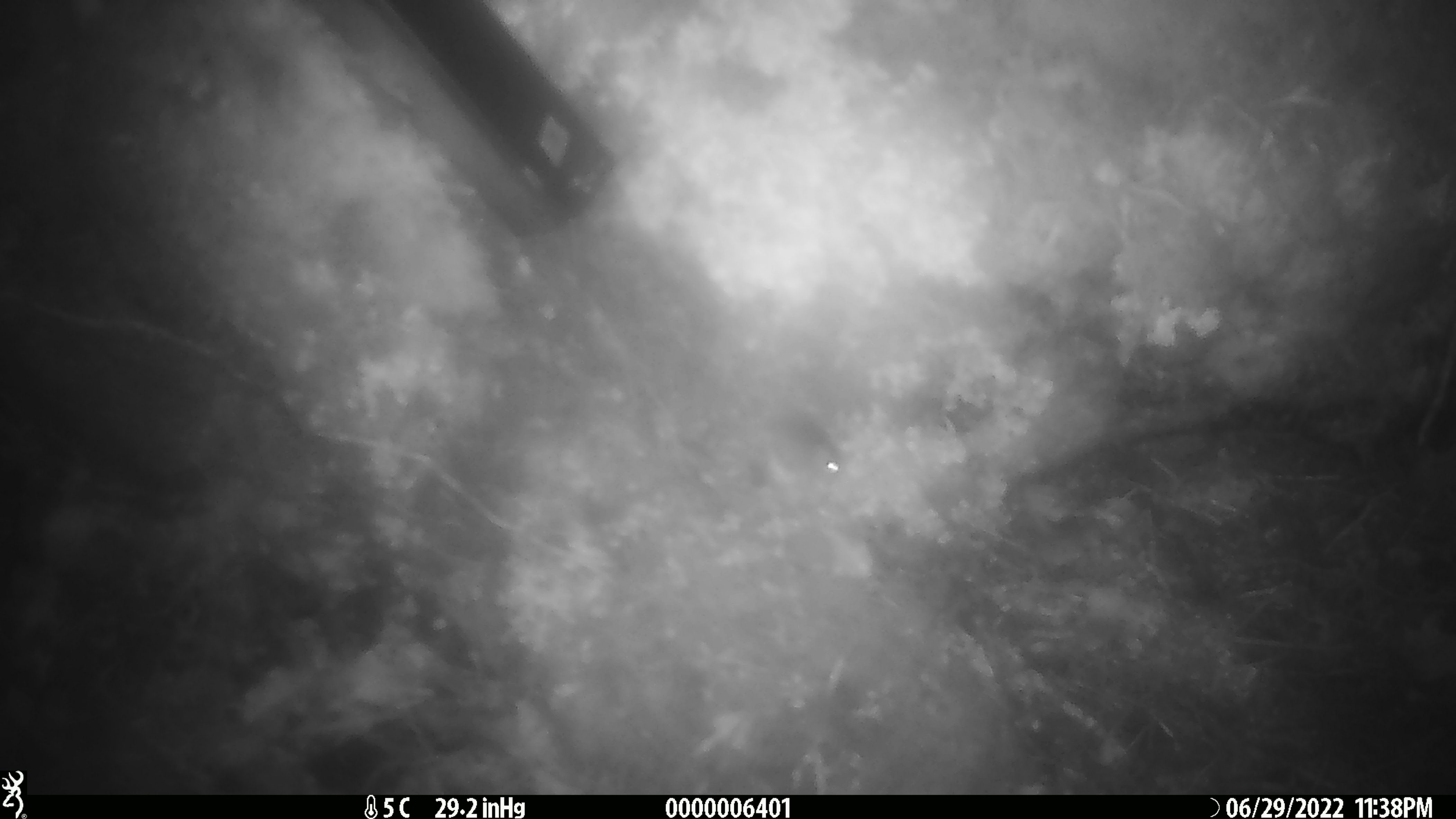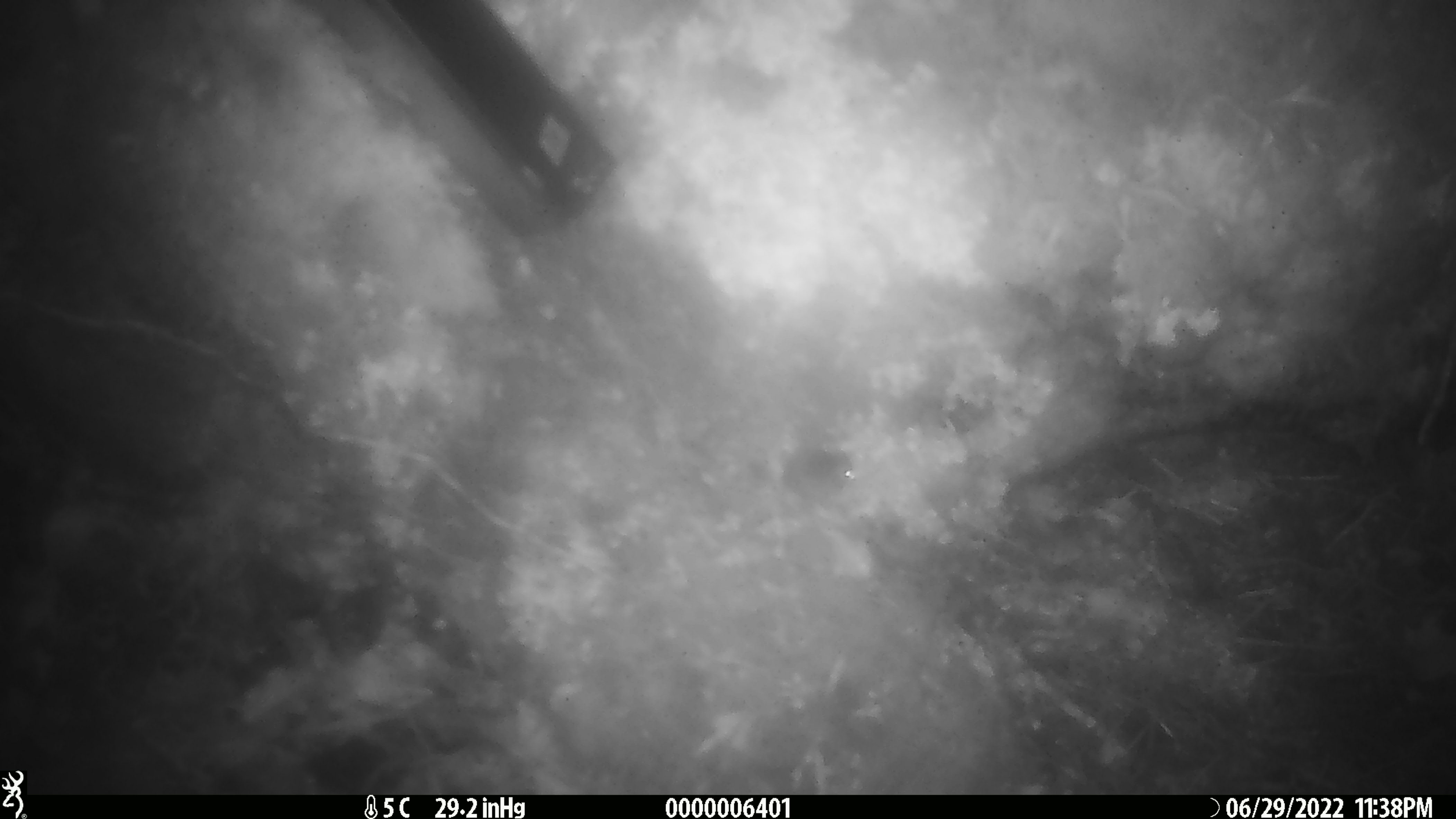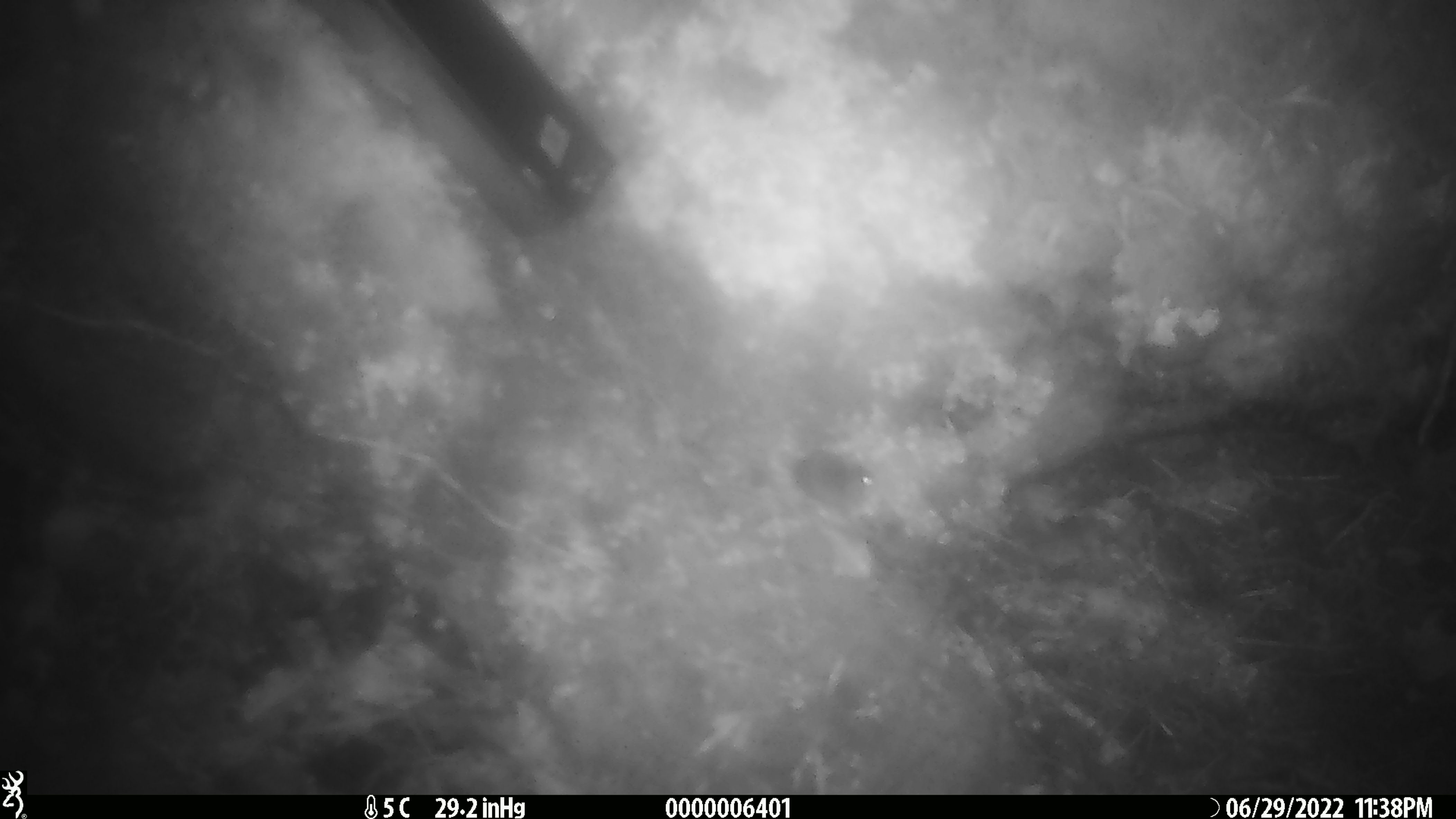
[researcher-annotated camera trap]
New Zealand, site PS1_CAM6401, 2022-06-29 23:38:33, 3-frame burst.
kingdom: Animalia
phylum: Chordata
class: Mammalia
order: Rodentia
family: Muridae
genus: Mus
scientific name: Mus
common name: mouse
Mouse (Mus).